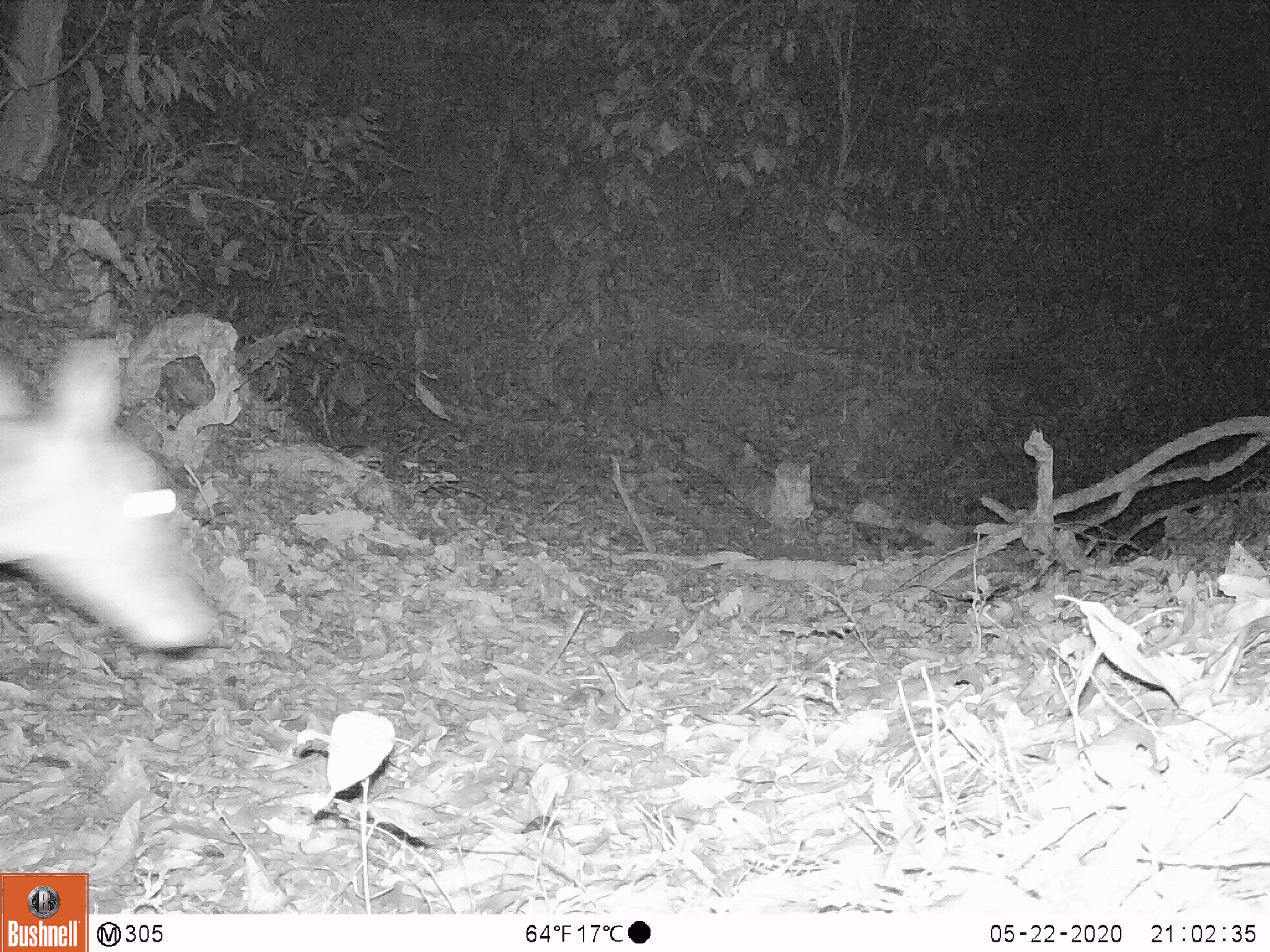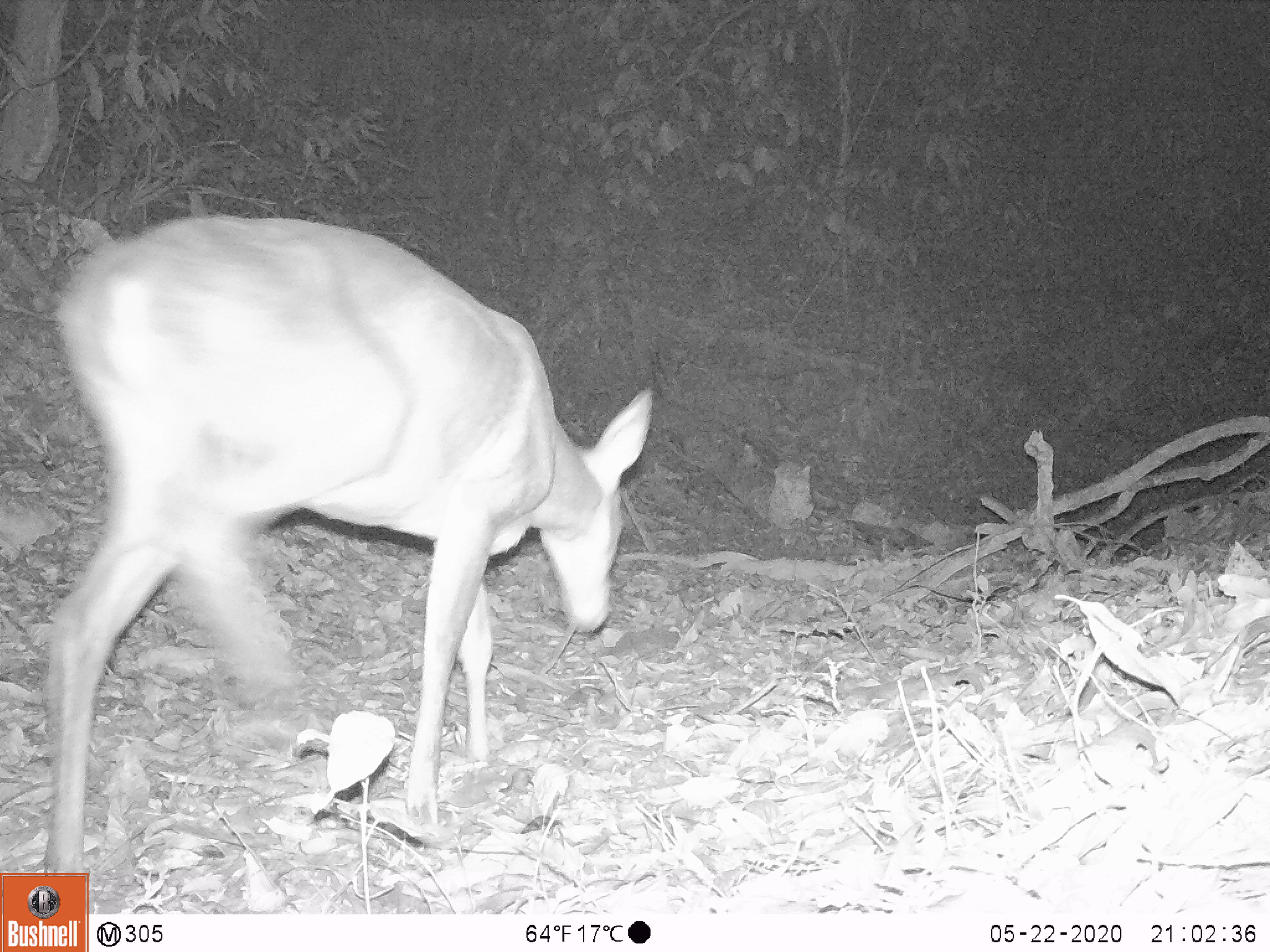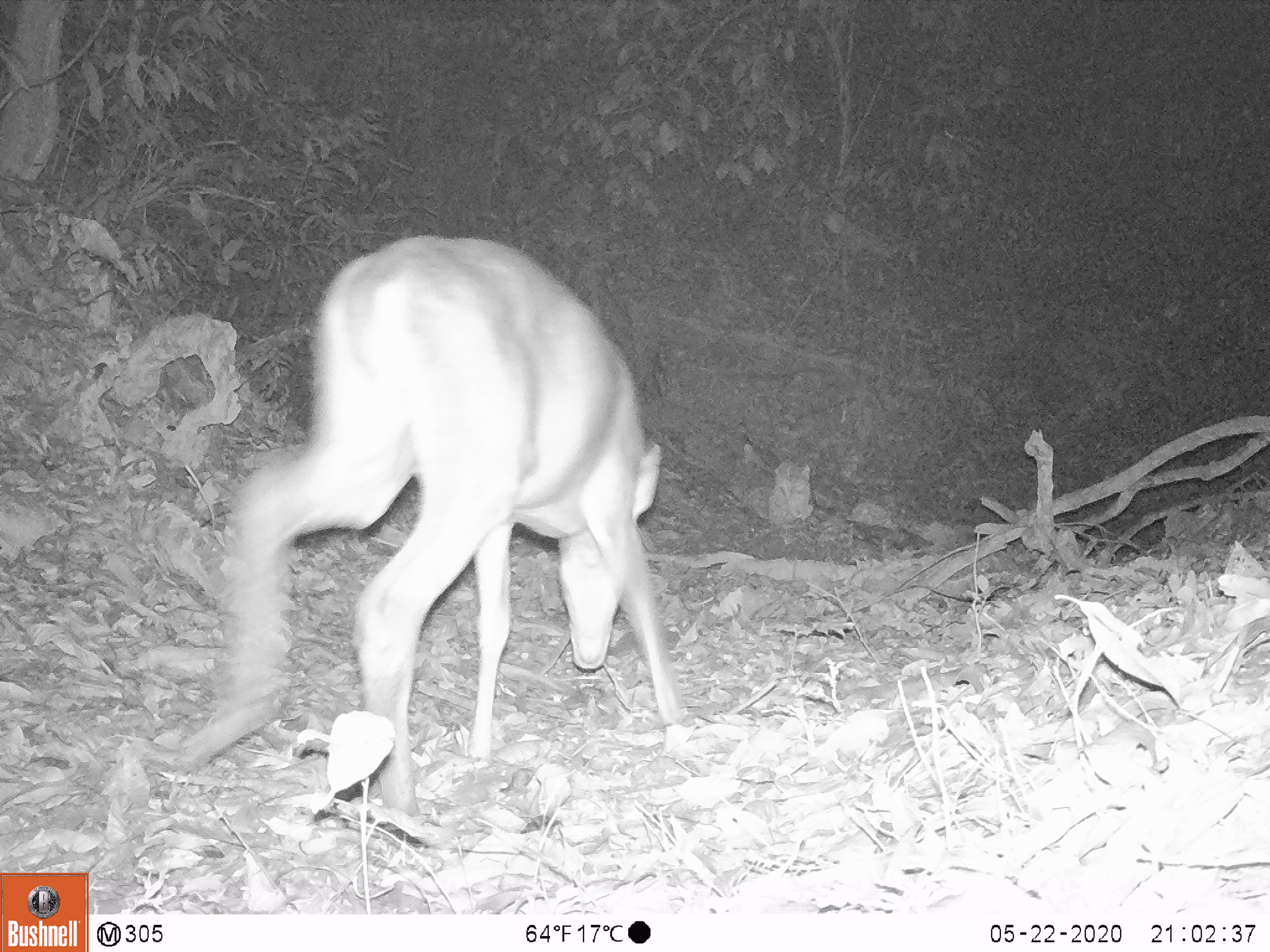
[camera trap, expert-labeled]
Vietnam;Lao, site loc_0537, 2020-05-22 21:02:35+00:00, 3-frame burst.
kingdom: Animalia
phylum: Chordata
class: Mammalia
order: Artiodactyla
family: Cervidae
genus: Muntiacus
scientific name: Muntiacus vuquangensis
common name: large-antlered muntjac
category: large antlered muntjac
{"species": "large antlered muntjac (large-antlered muntjac) (Muntiacus vuquangensis)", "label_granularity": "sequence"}